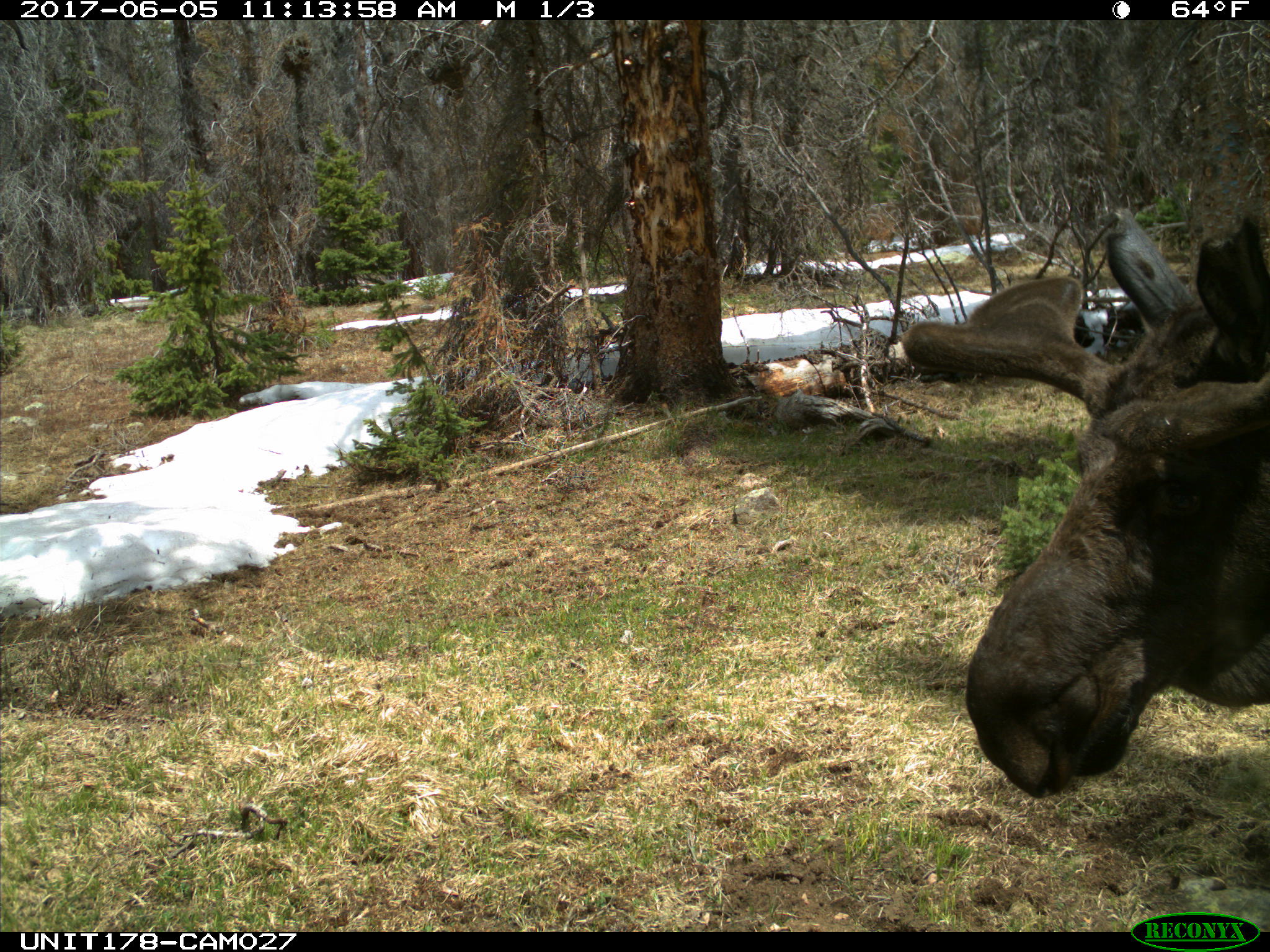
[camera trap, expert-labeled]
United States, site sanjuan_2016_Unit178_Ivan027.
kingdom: Animalia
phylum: Chordata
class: Mammalia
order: Artiodactyla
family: Cervidae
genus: Alces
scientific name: Alces alces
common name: moose